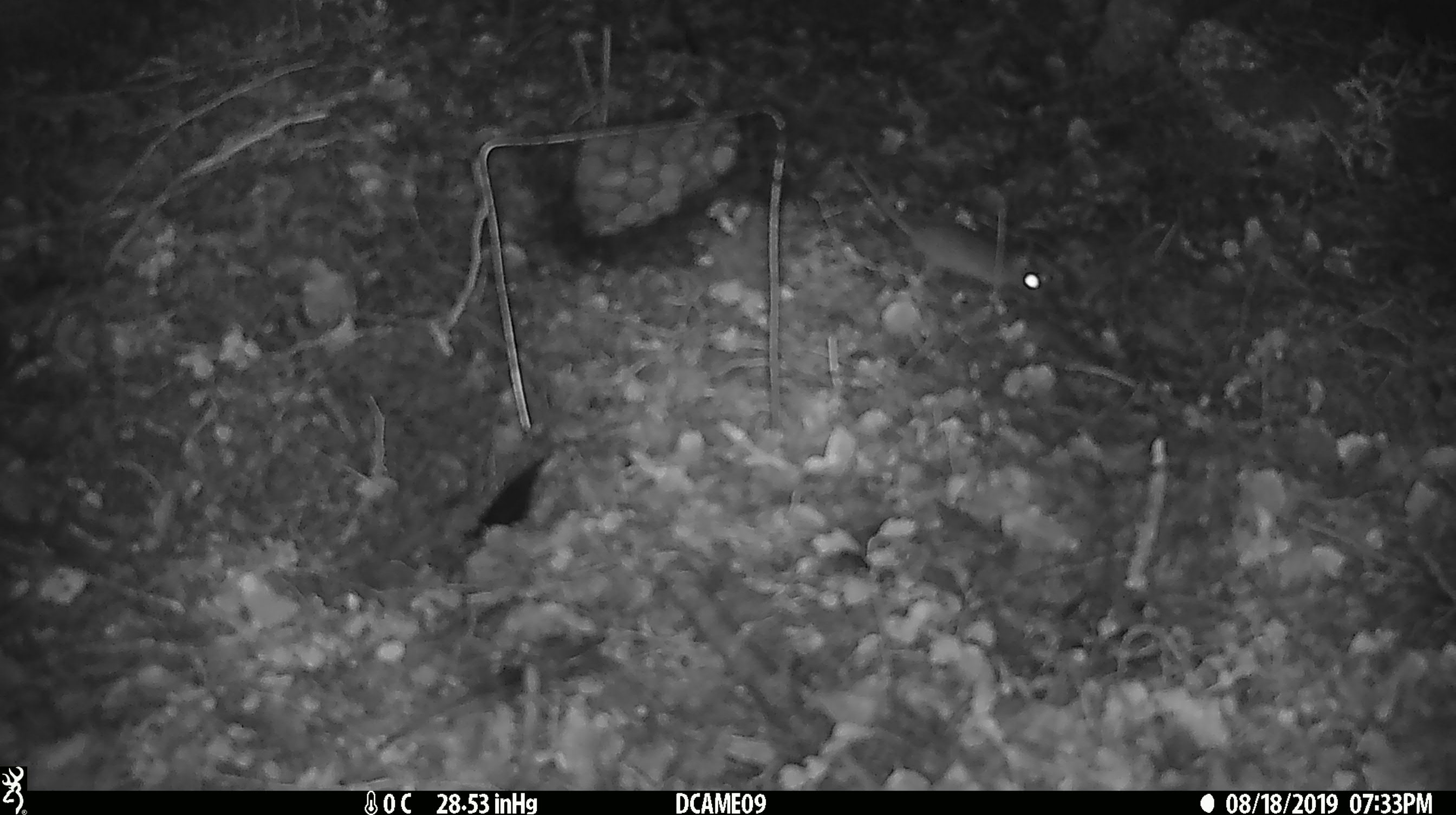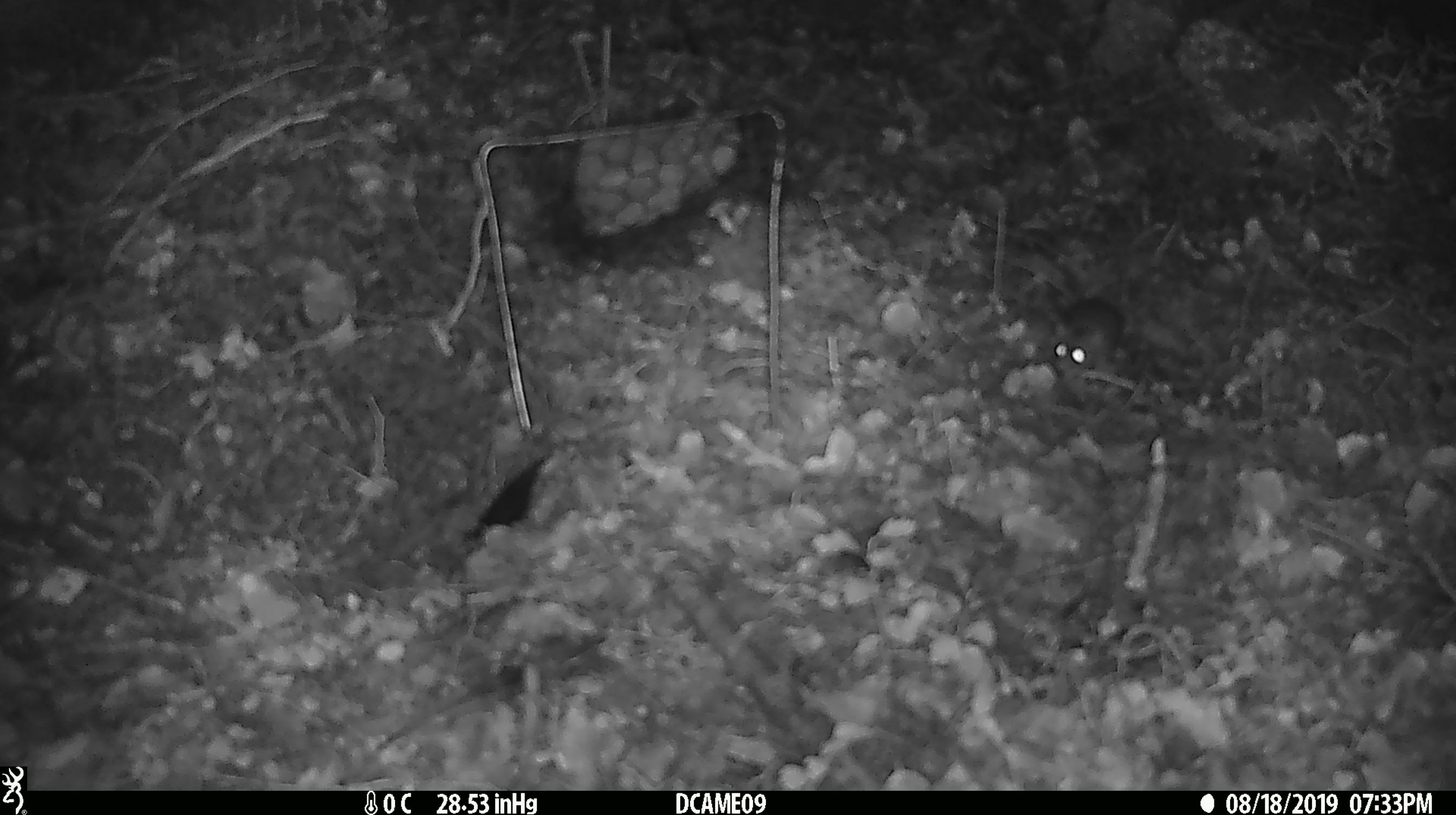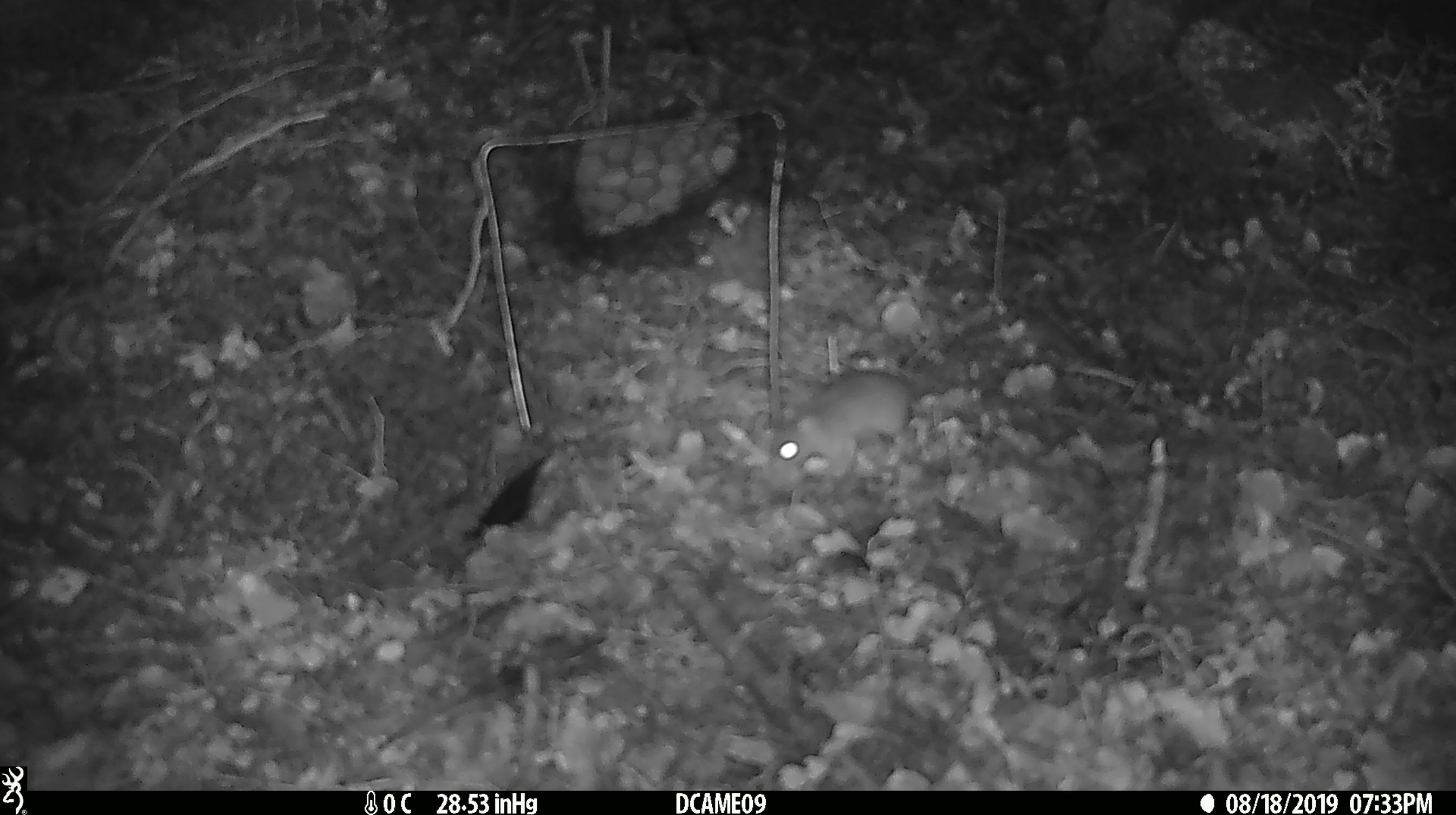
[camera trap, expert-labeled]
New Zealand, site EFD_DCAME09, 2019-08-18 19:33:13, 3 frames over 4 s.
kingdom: Animalia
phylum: Chordata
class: Mammalia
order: Rodentia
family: Muridae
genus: Mus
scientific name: Mus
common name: mouse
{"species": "mouse (Mus)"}